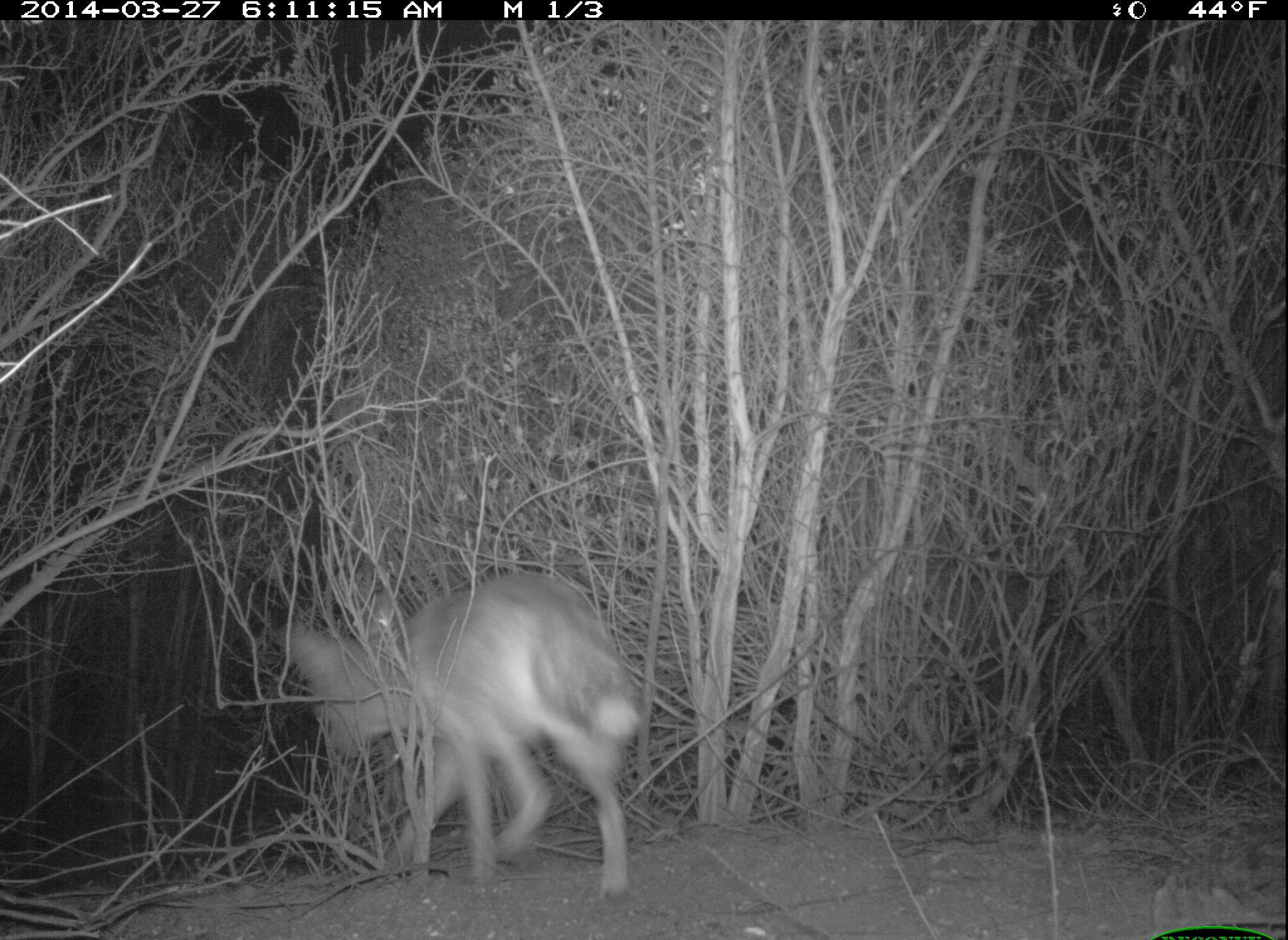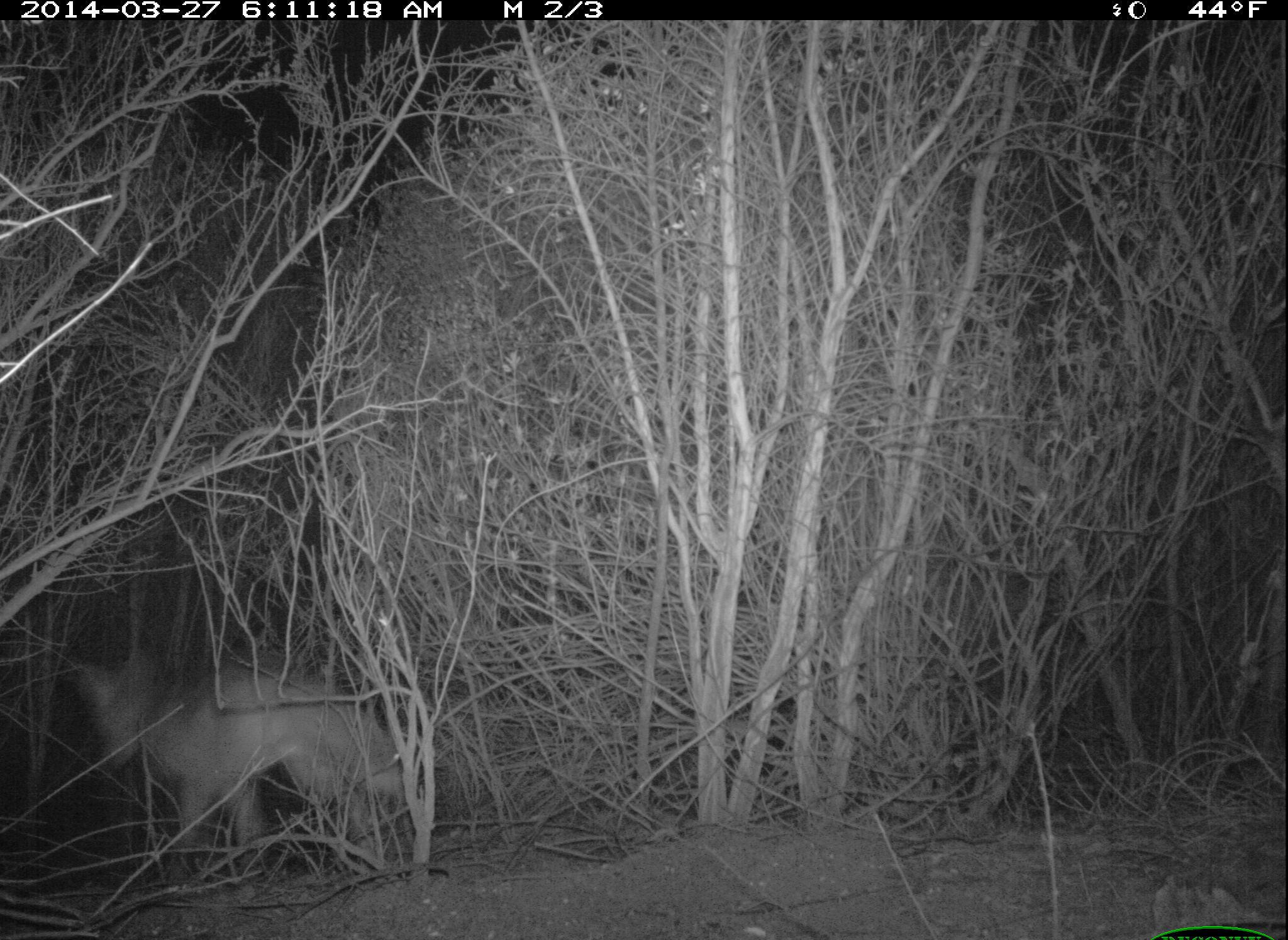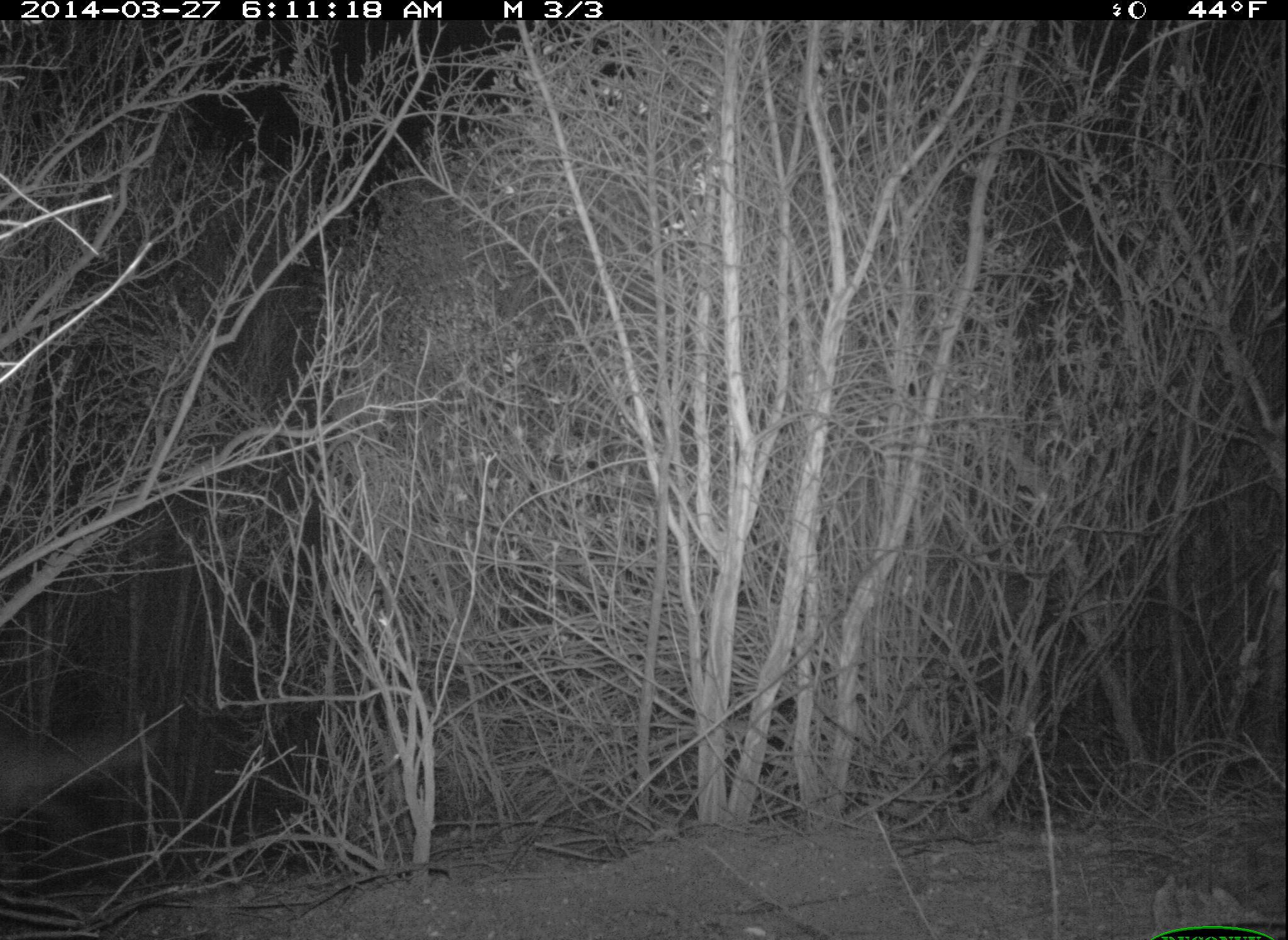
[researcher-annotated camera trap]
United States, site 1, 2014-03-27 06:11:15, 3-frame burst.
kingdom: Animalia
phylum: Chordata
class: Mammalia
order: Carnivora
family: Canidae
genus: Canis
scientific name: Canis latrans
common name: coyote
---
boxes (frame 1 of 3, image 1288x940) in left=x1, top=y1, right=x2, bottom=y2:
coyote: left=271, top=570, right=644, bottom=906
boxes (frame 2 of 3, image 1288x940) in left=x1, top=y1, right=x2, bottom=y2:
coyote: left=70, top=645, right=405, bottom=888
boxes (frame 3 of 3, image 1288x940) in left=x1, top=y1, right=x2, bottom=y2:
coyote: left=0, top=730, right=162, bottom=811